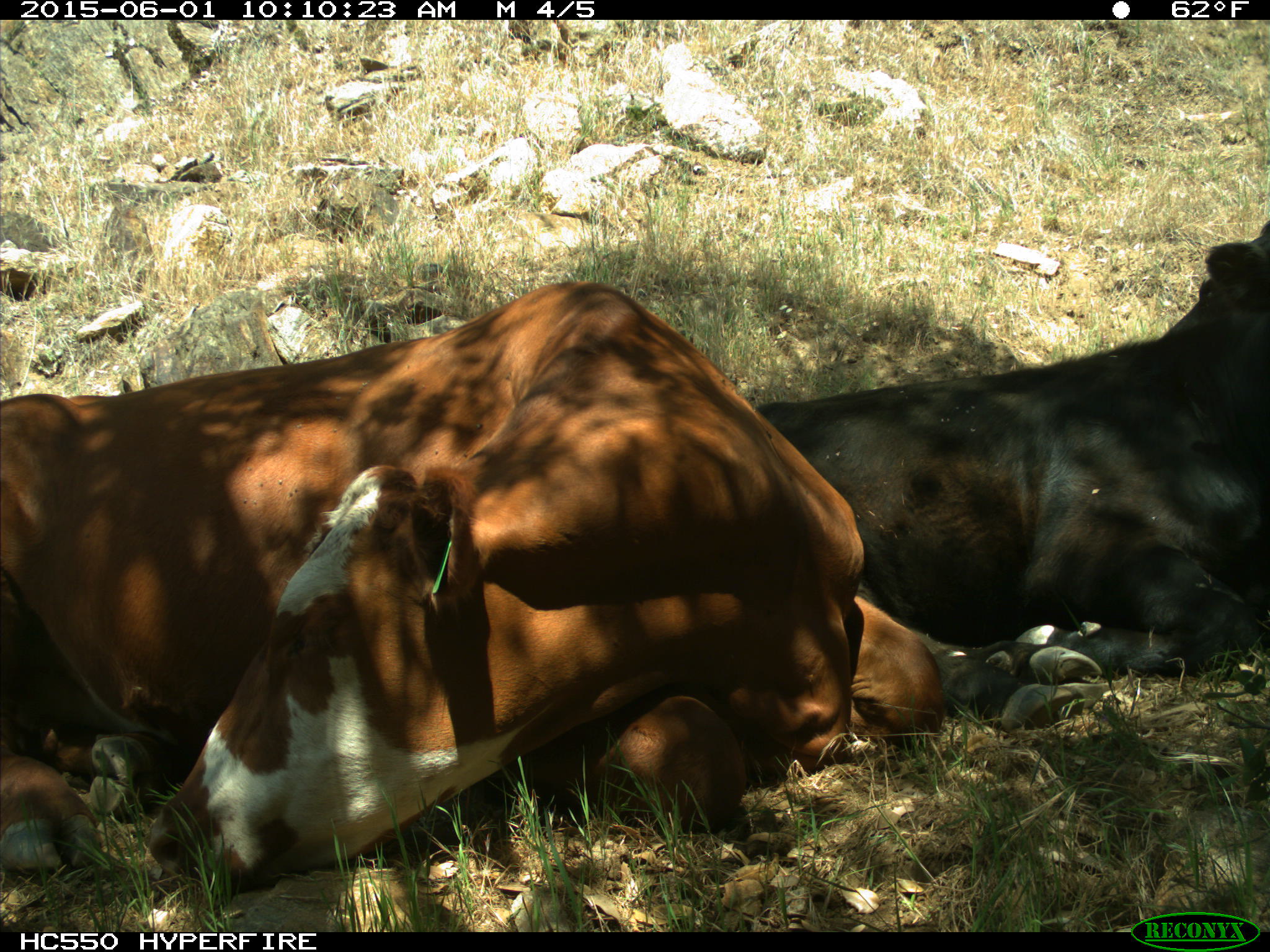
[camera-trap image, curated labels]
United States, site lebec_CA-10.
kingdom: Animalia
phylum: Chordata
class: Mammalia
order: Artiodactyla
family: Bovidae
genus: Bos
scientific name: Bos taurus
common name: domestic cow